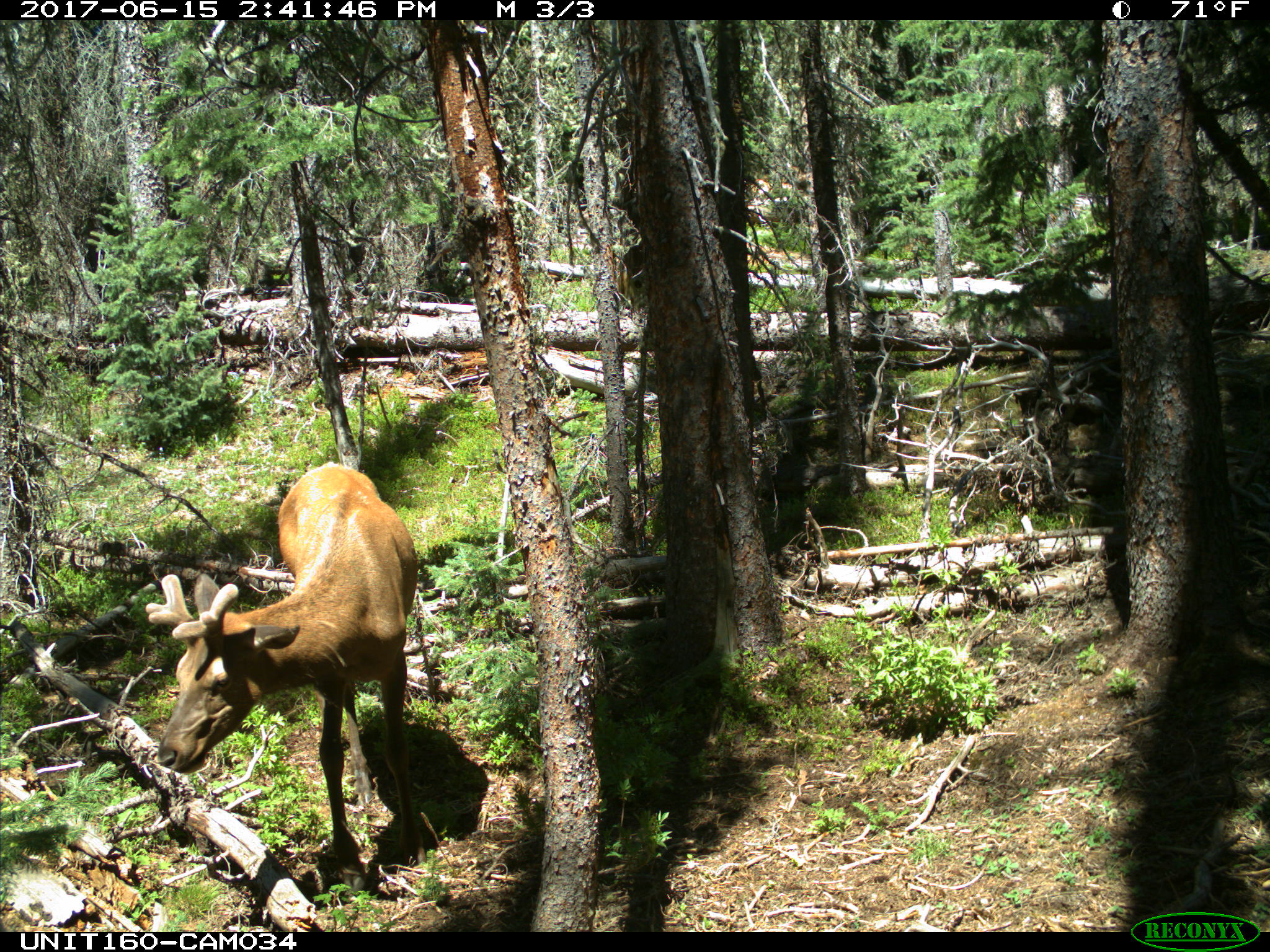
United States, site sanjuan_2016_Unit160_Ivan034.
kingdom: Animalia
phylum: Chordata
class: Mammalia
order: Artiodactyla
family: Cervidae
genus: Cervus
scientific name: Cervus elaphus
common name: red deer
Cervus elaphus (red deer).